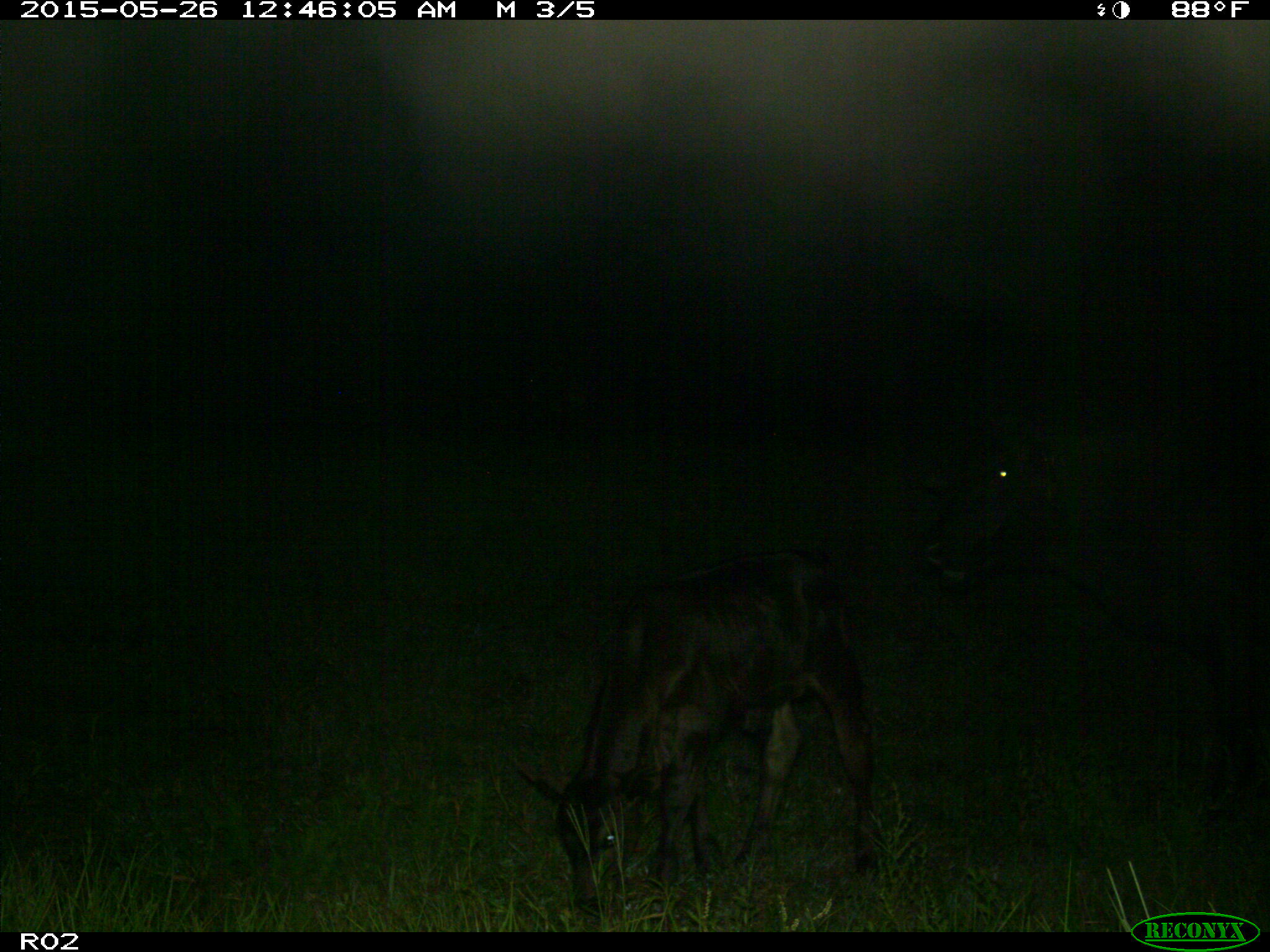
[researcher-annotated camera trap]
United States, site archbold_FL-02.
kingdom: Animalia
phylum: Chordata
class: Mammalia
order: Artiodactyla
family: Bovidae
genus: Bos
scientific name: Bos taurus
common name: domestic cow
Bos taurus (domestic cow).